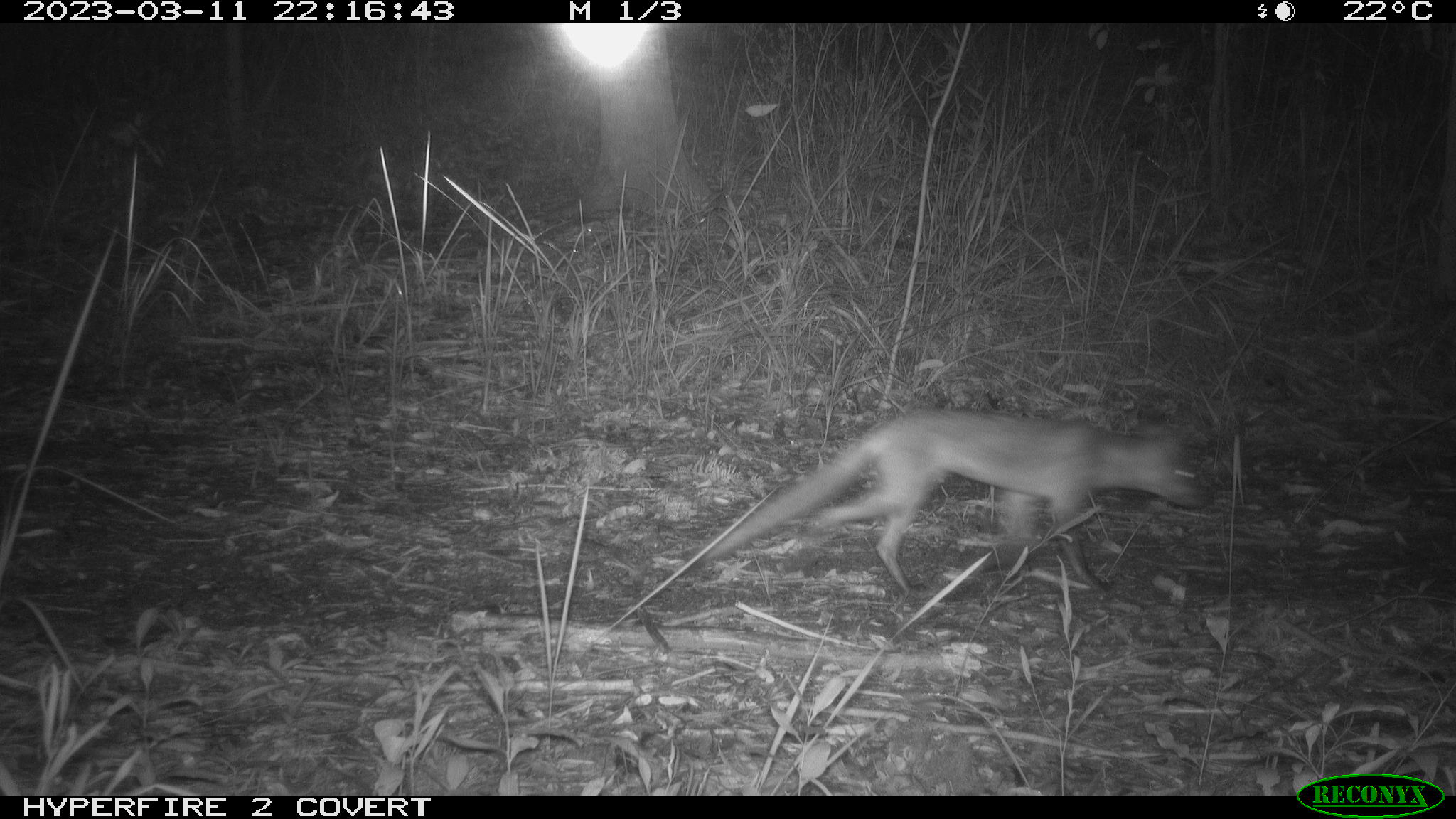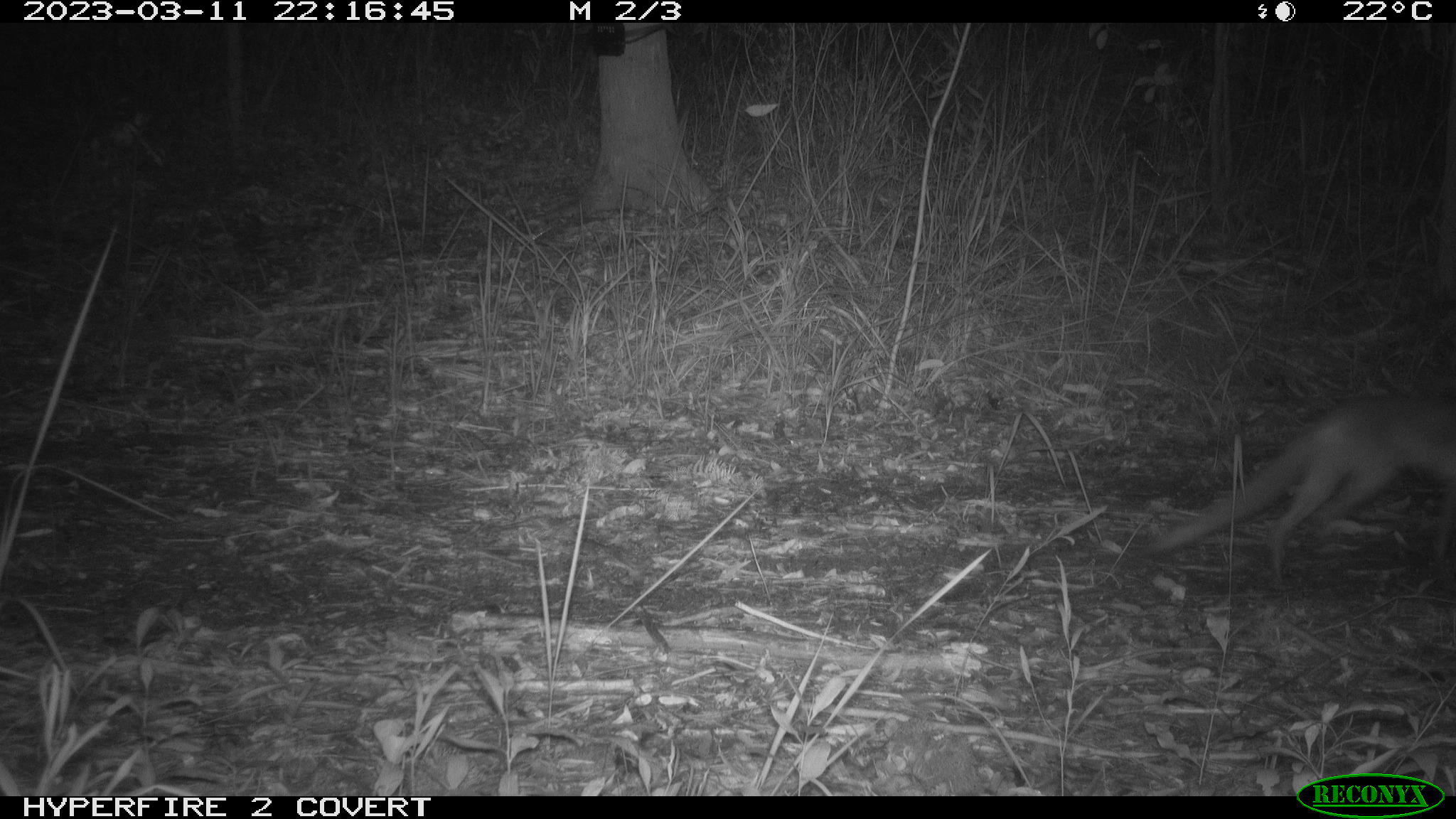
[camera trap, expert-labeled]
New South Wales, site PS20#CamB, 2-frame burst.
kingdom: Animalia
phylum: Chordata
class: Mammalia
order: Carnivora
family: Canidae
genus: Vulpes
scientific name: Vulpes vulpes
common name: red fox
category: fox